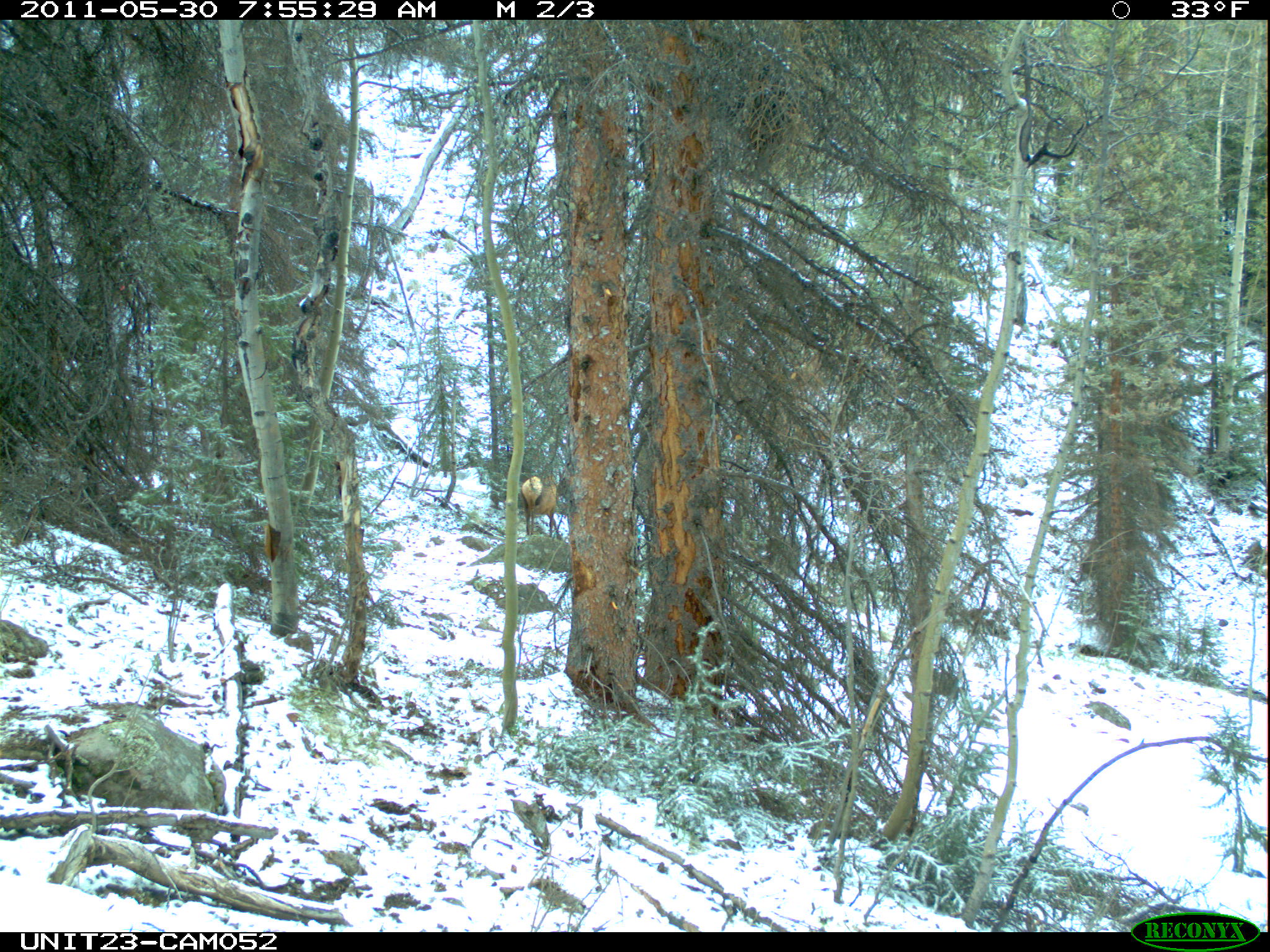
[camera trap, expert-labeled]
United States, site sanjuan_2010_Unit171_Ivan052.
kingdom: Animalia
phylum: Chordata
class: Mammalia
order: Artiodactyla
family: Cervidae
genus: Cervus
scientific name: Cervus elaphus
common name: red deer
Cervus elaphus (red deer).